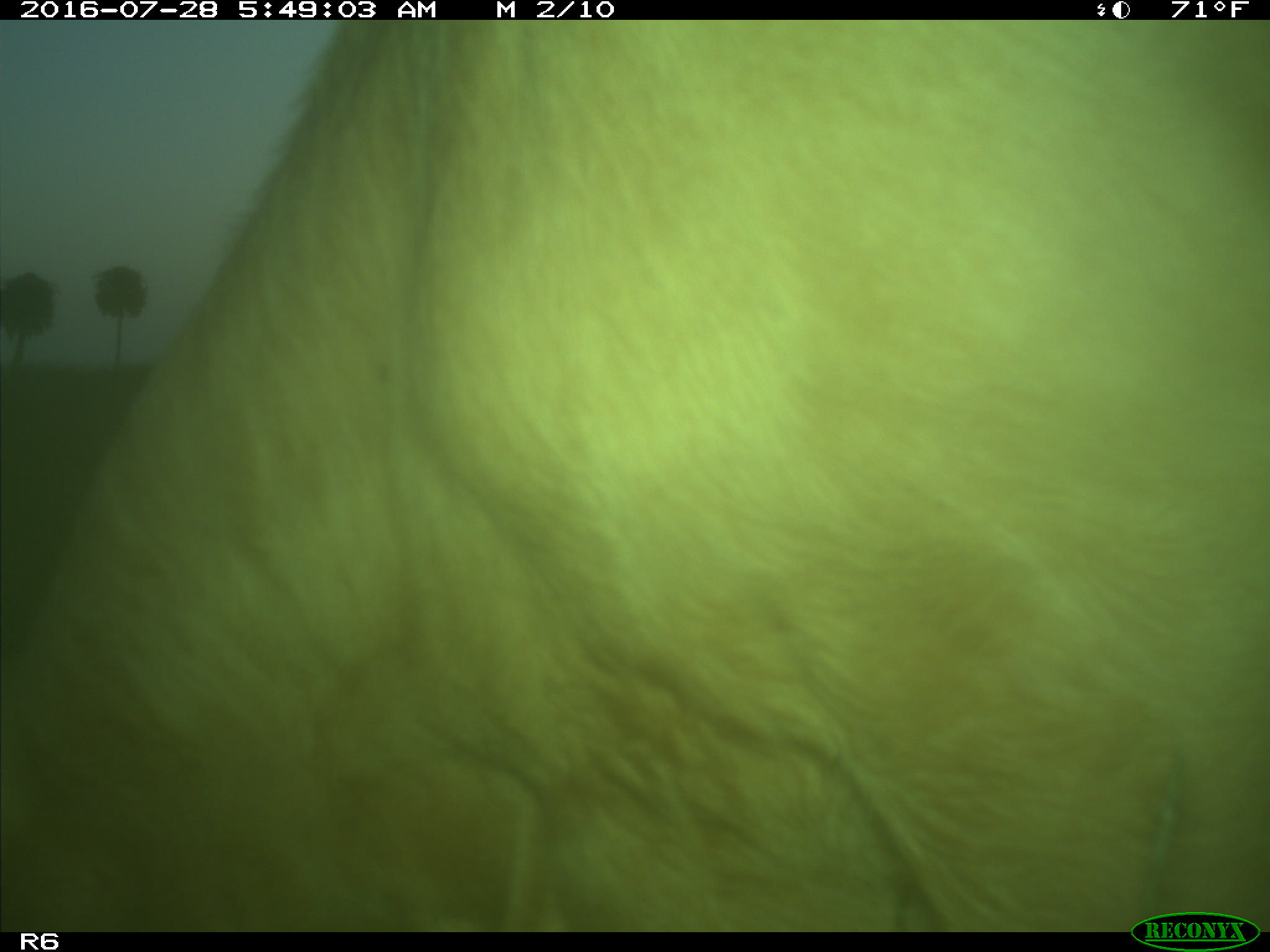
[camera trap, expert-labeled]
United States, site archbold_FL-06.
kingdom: Animalia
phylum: Chordata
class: Mammalia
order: Artiodactyla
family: Bovidae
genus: Bos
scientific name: Bos taurus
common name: domestic cow